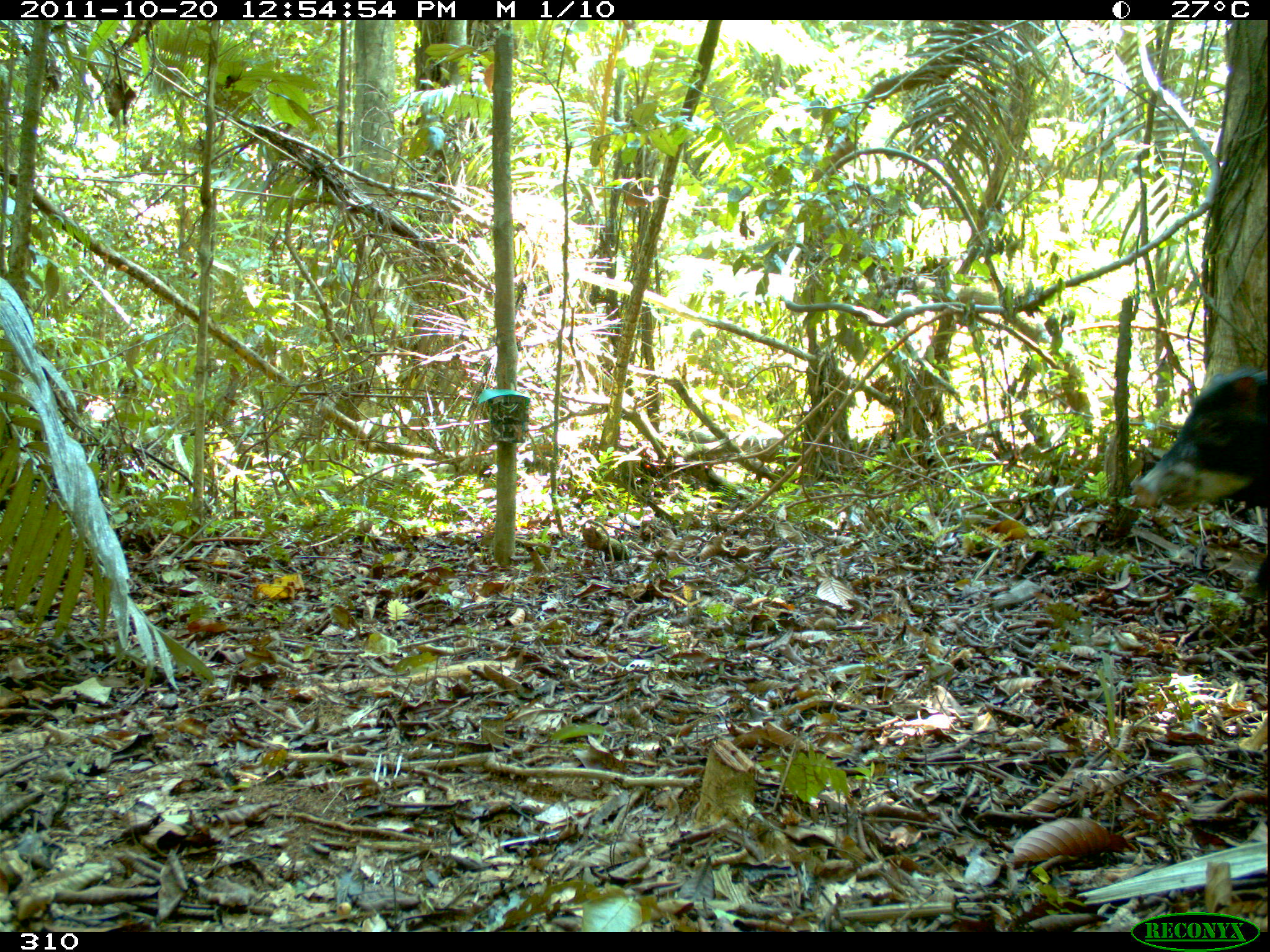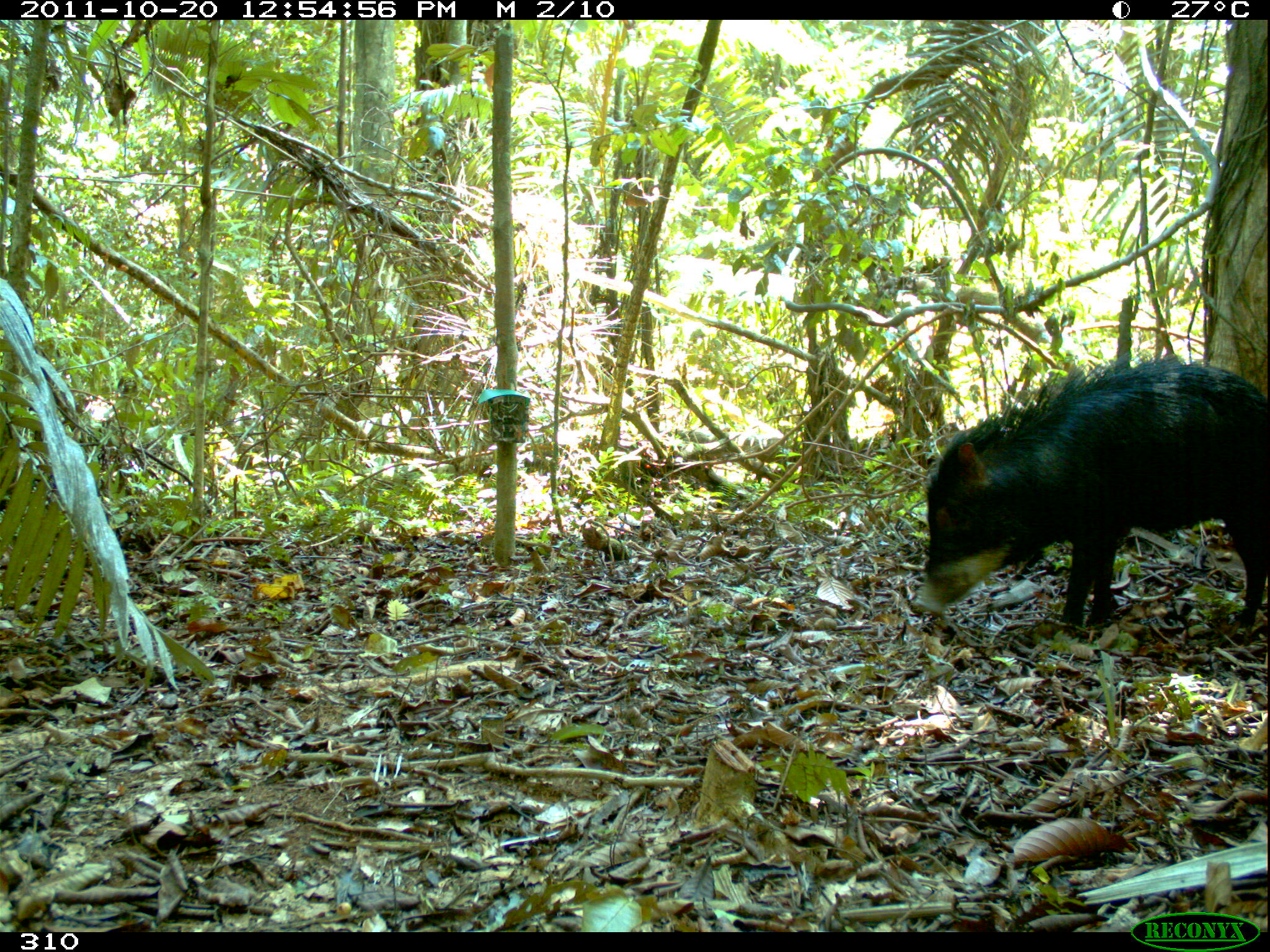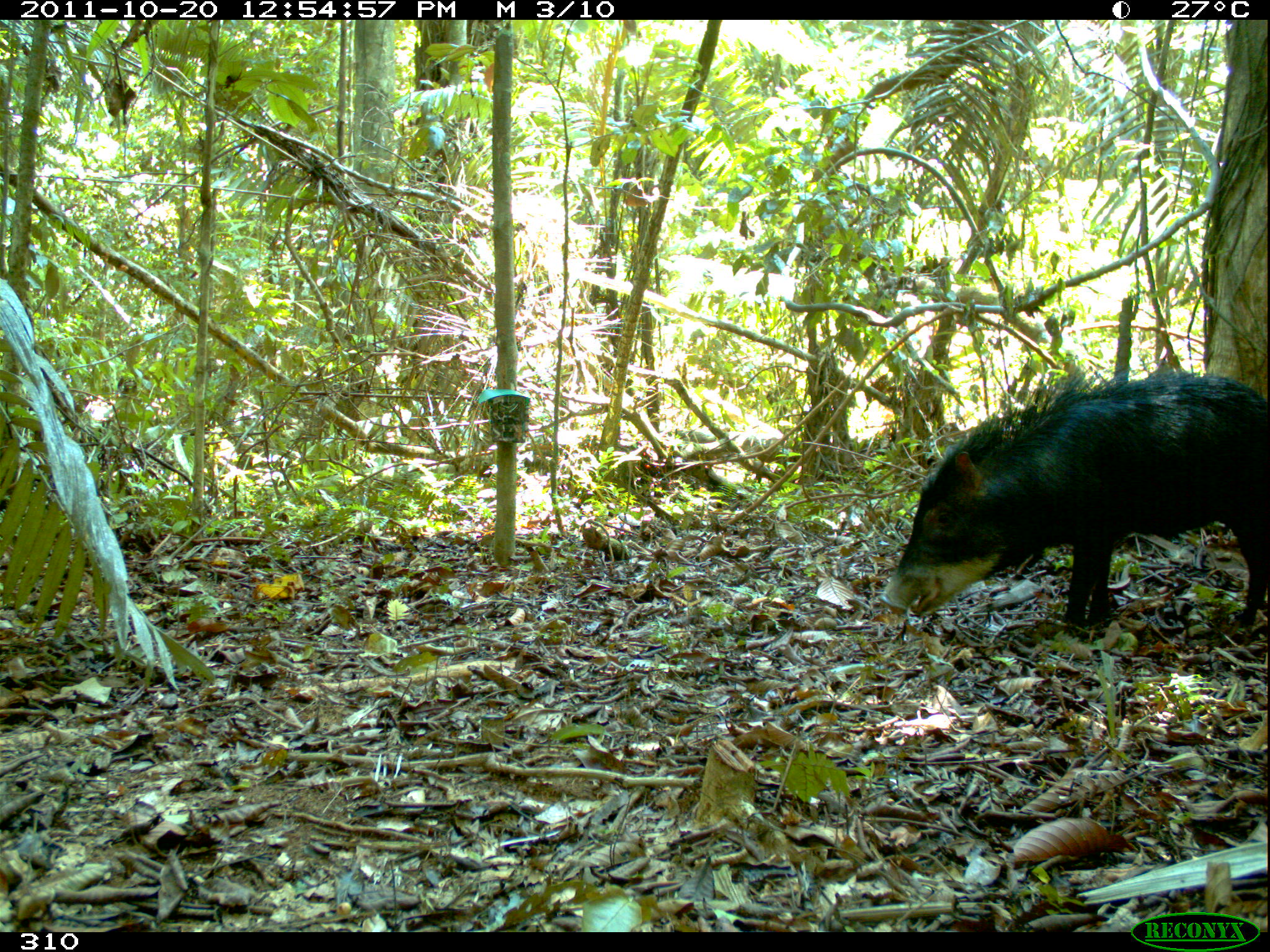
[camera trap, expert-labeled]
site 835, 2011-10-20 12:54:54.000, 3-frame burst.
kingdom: Animalia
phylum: Chordata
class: Mammalia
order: Artiodactyla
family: Tayassuidae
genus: Tayassu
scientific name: Tayassu pecari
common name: white-lipped peccary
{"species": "Tayassu pecari (white-lipped peccary)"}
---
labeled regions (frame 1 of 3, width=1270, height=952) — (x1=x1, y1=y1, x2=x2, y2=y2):
tayassu pecari: (x1=1129, y1=364, x2=1267, y2=603)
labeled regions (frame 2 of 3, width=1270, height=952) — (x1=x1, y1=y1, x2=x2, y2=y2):
tayassu pecari: (x1=913, y1=350, x2=1268, y2=641)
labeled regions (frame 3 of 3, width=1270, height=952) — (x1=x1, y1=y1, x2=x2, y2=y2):
tayassu pecari: (x1=879, y1=367, x2=1270, y2=632)